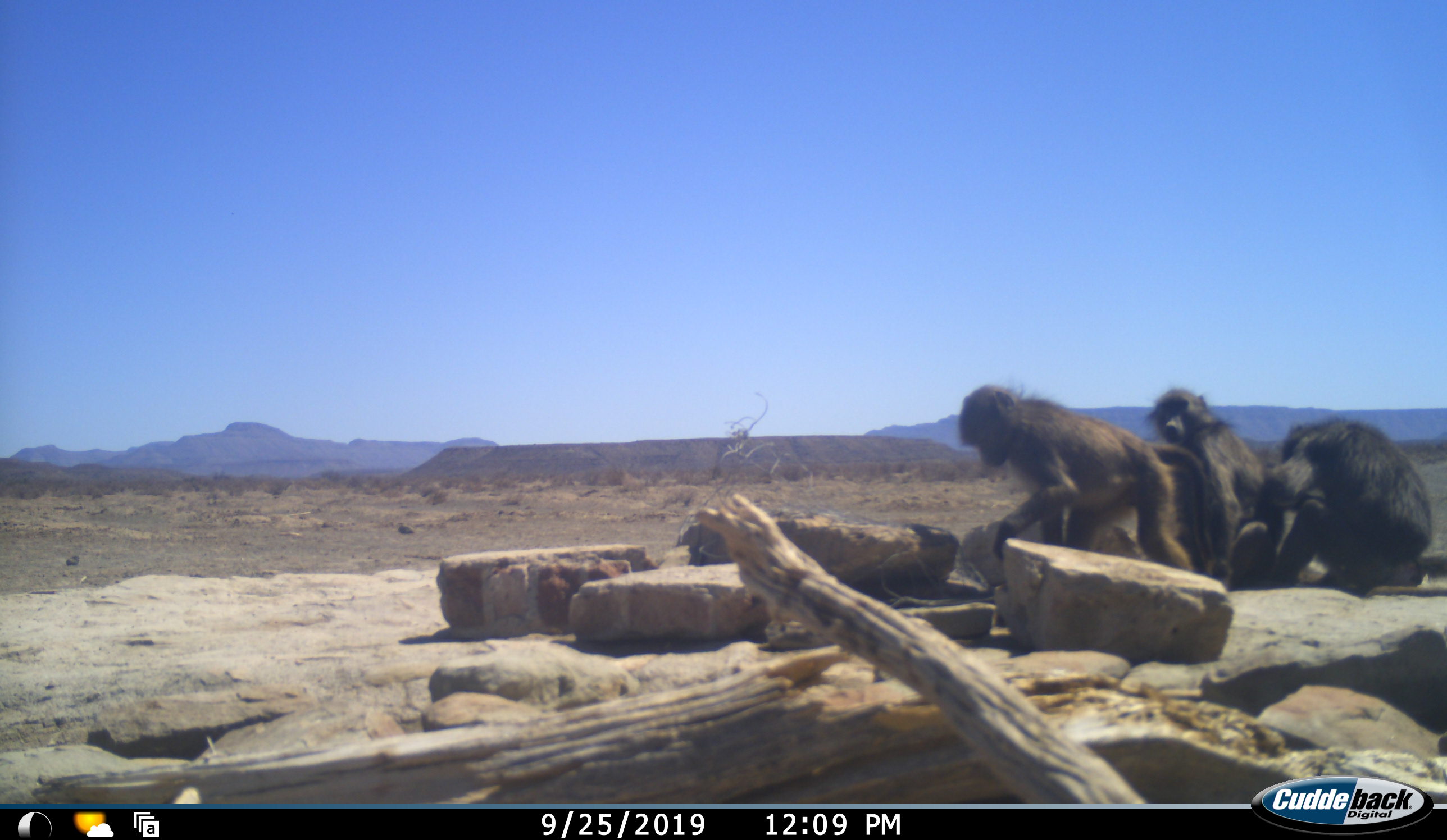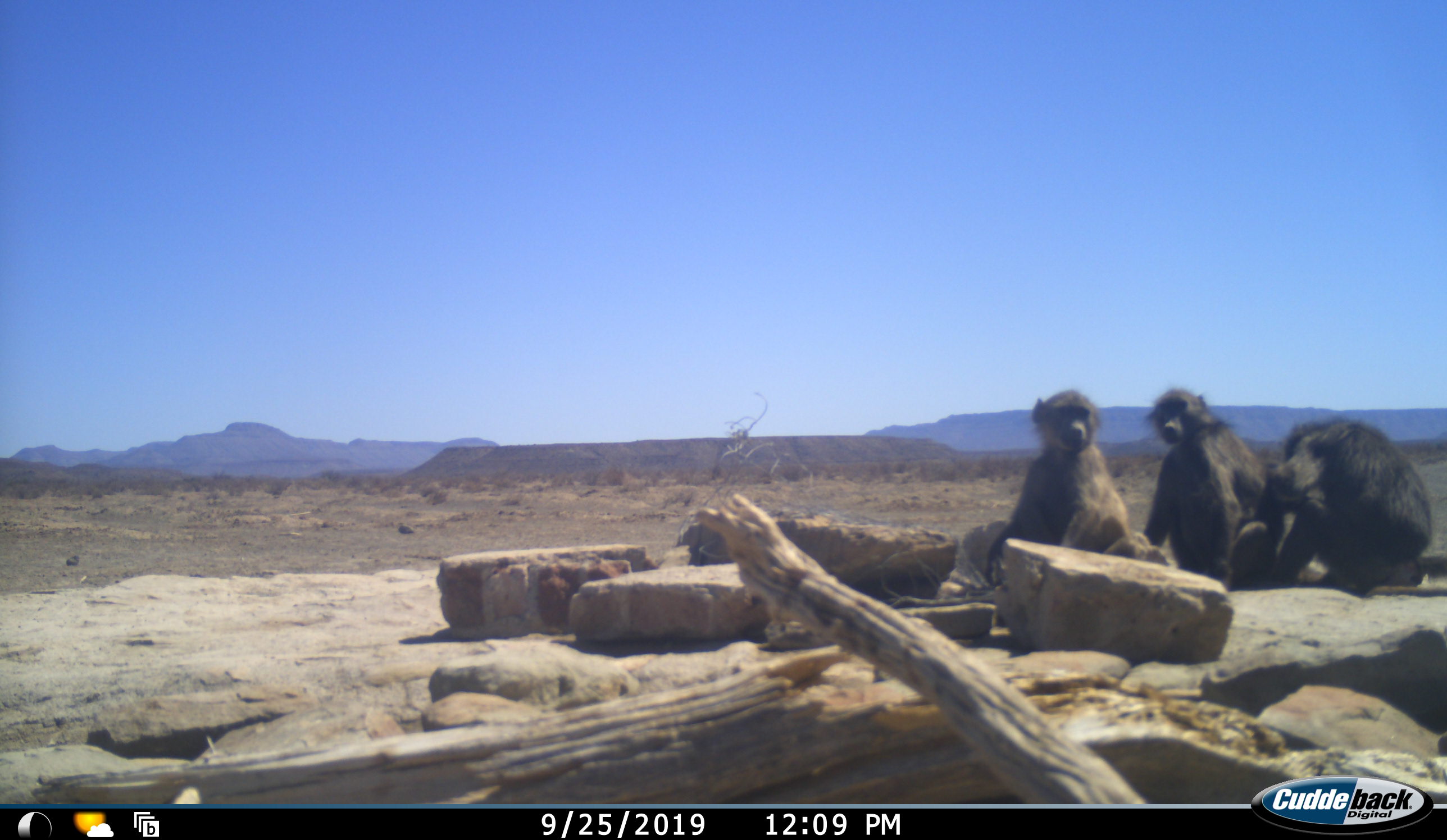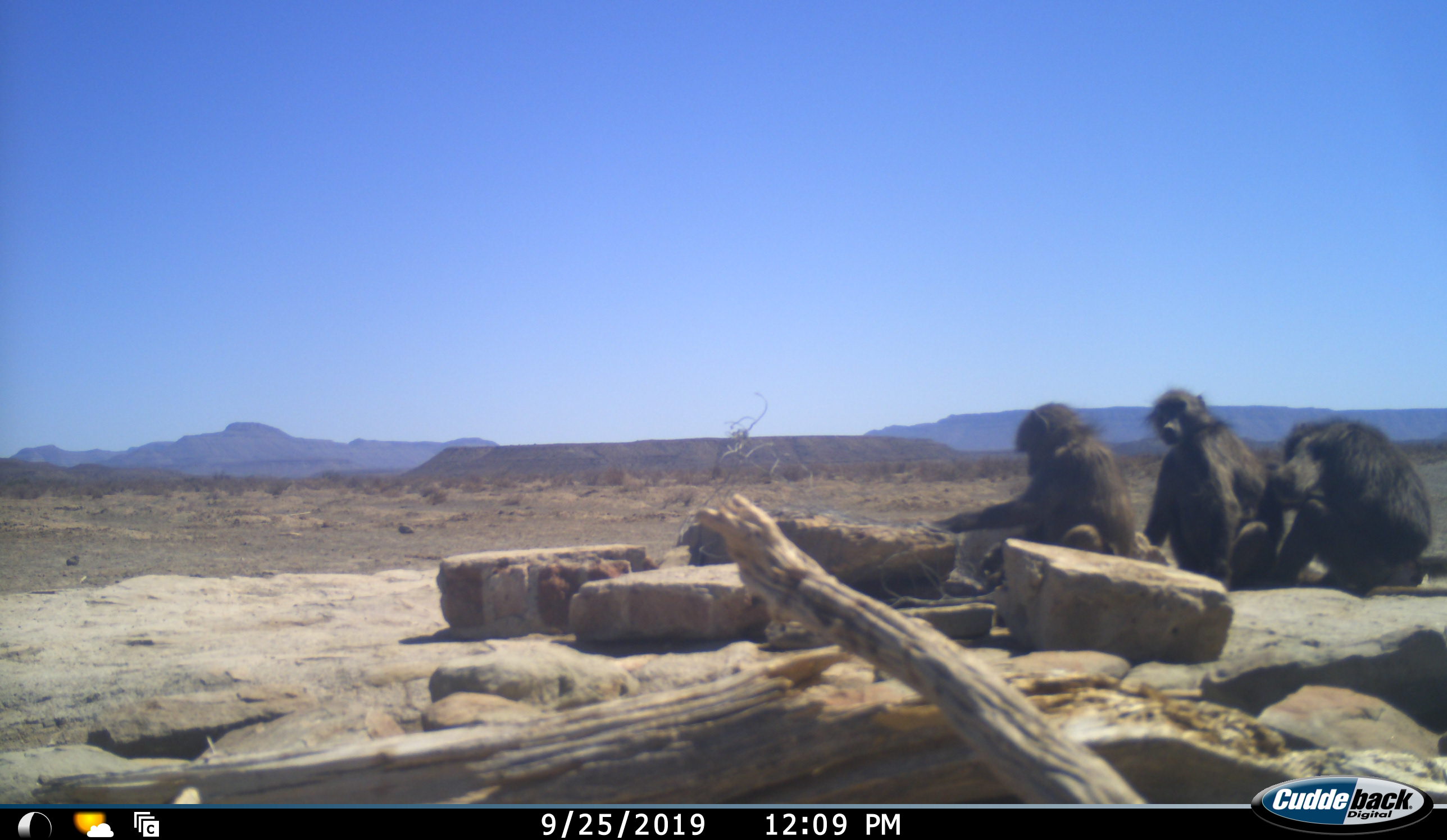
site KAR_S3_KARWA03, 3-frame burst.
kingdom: Animalia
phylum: Chordata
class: Mammalia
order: Primates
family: Cercopithecidae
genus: Papio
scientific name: Papio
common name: baboon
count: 3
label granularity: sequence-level